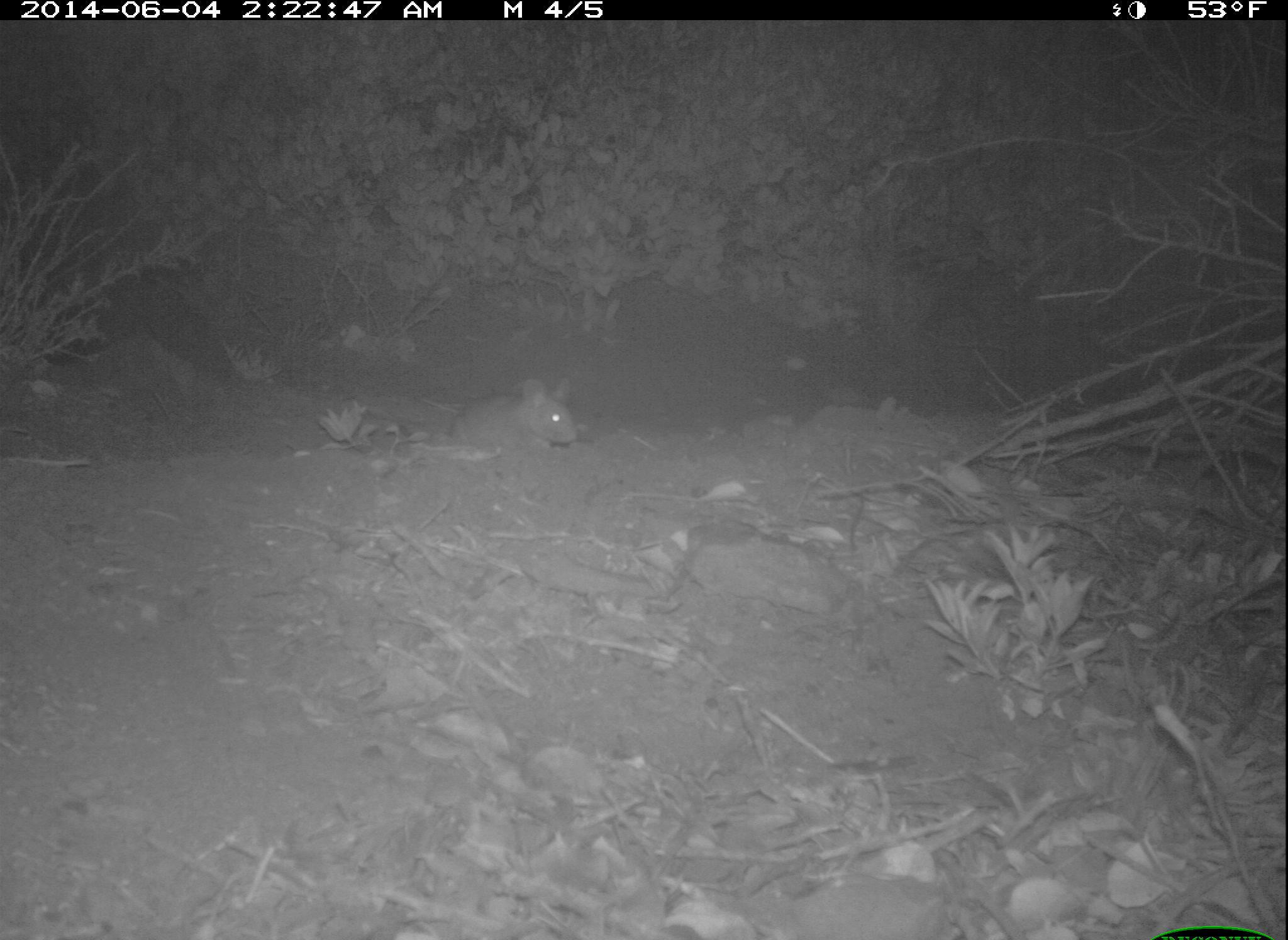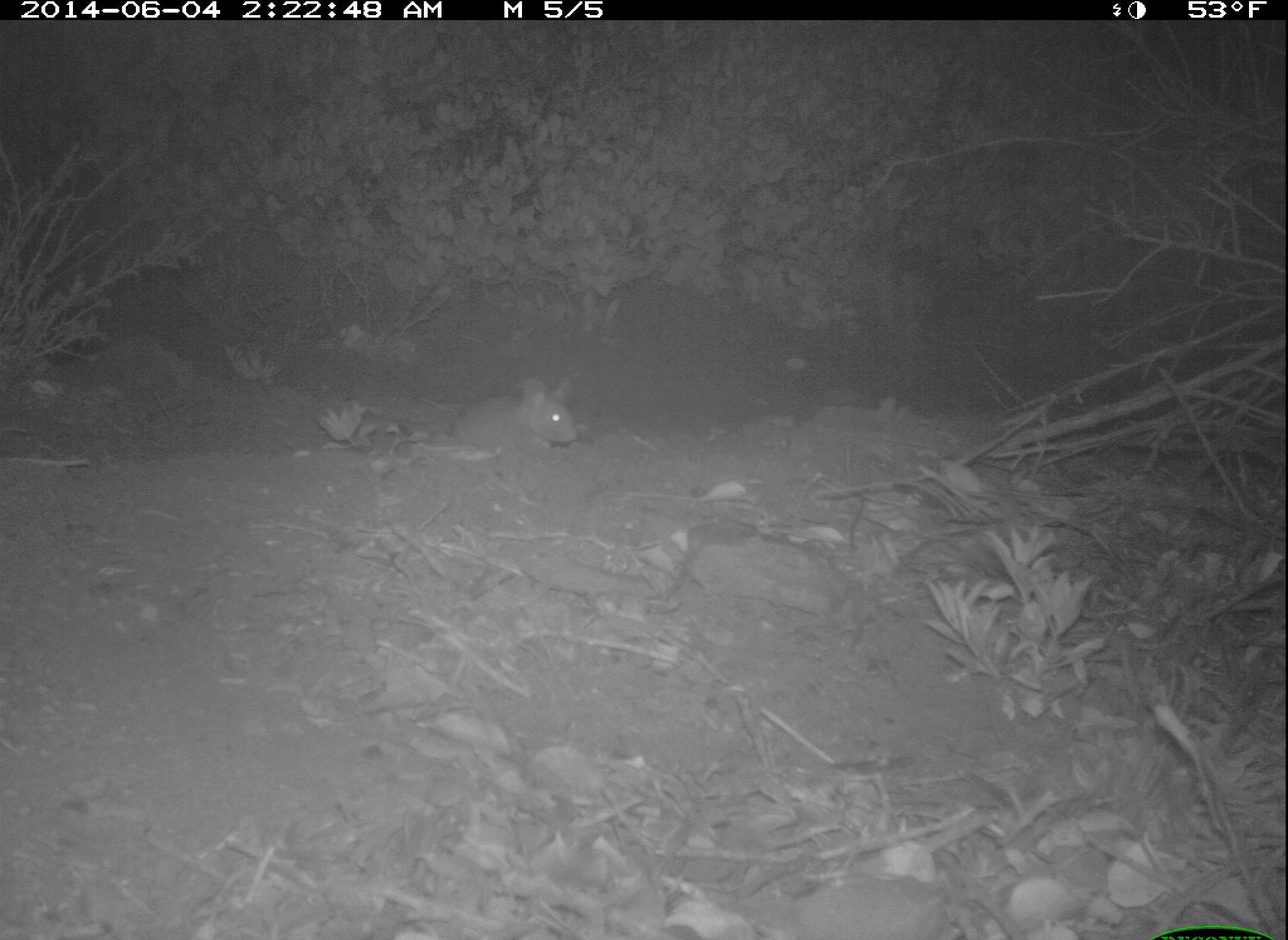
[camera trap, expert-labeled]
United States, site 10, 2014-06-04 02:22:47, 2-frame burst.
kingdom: Animalia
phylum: Chordata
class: Mammalia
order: Rodentia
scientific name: Rodentia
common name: rodent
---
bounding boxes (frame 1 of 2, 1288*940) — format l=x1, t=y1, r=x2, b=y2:
rodent: l=368, t=378, r=578, b=456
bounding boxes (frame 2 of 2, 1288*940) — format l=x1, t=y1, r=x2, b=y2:
rodent: l=365, t=376, r=579, b=458